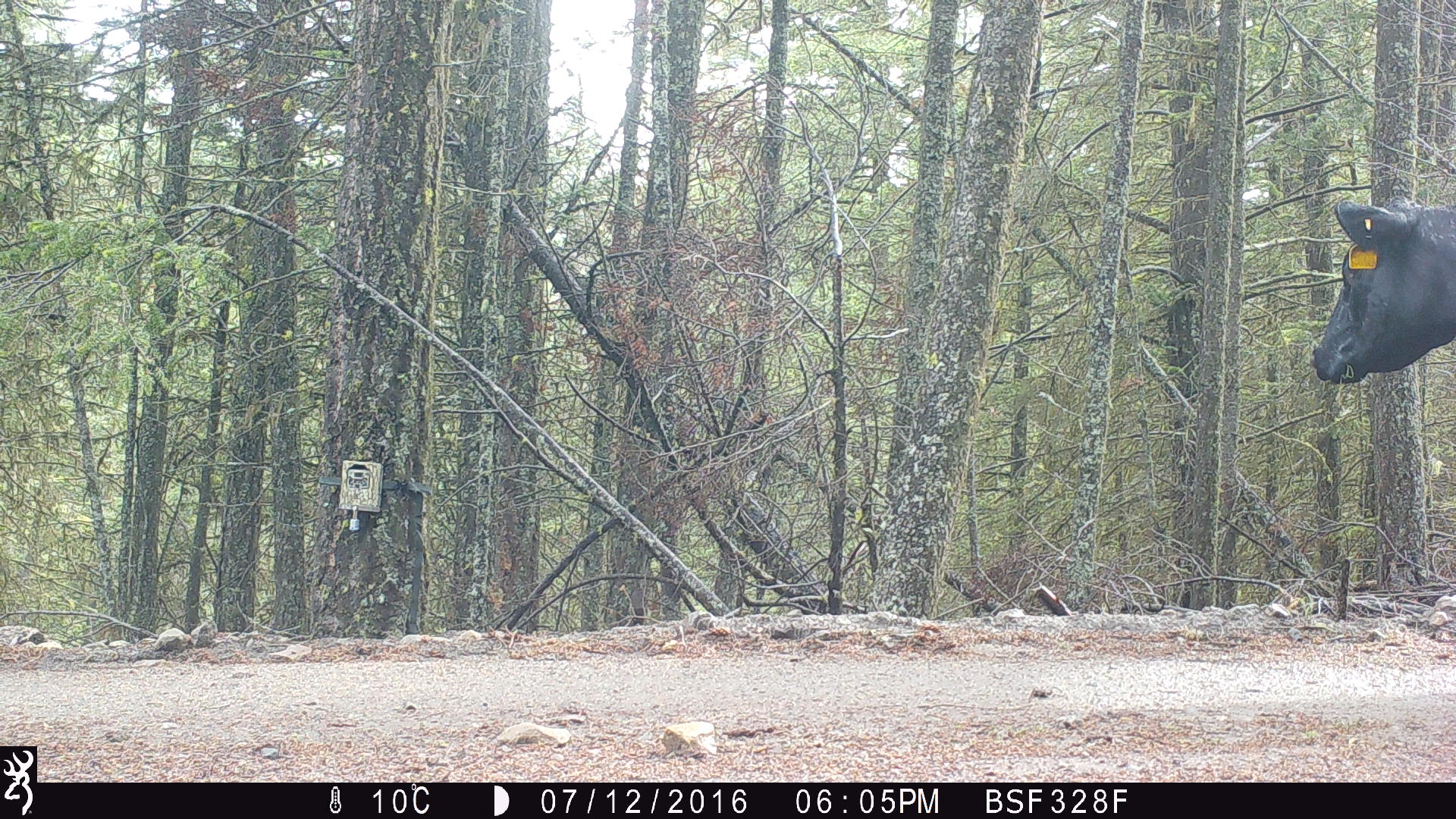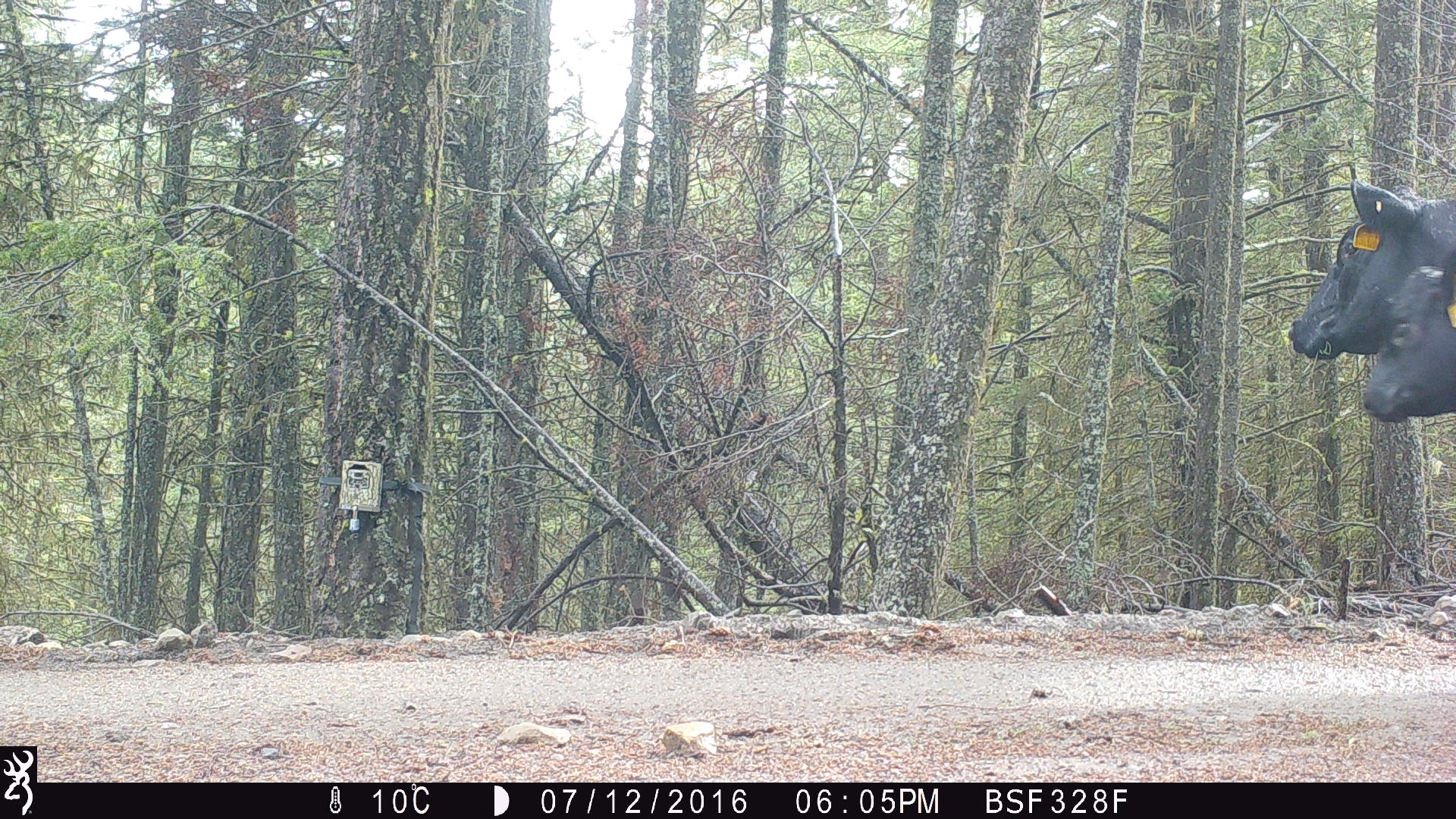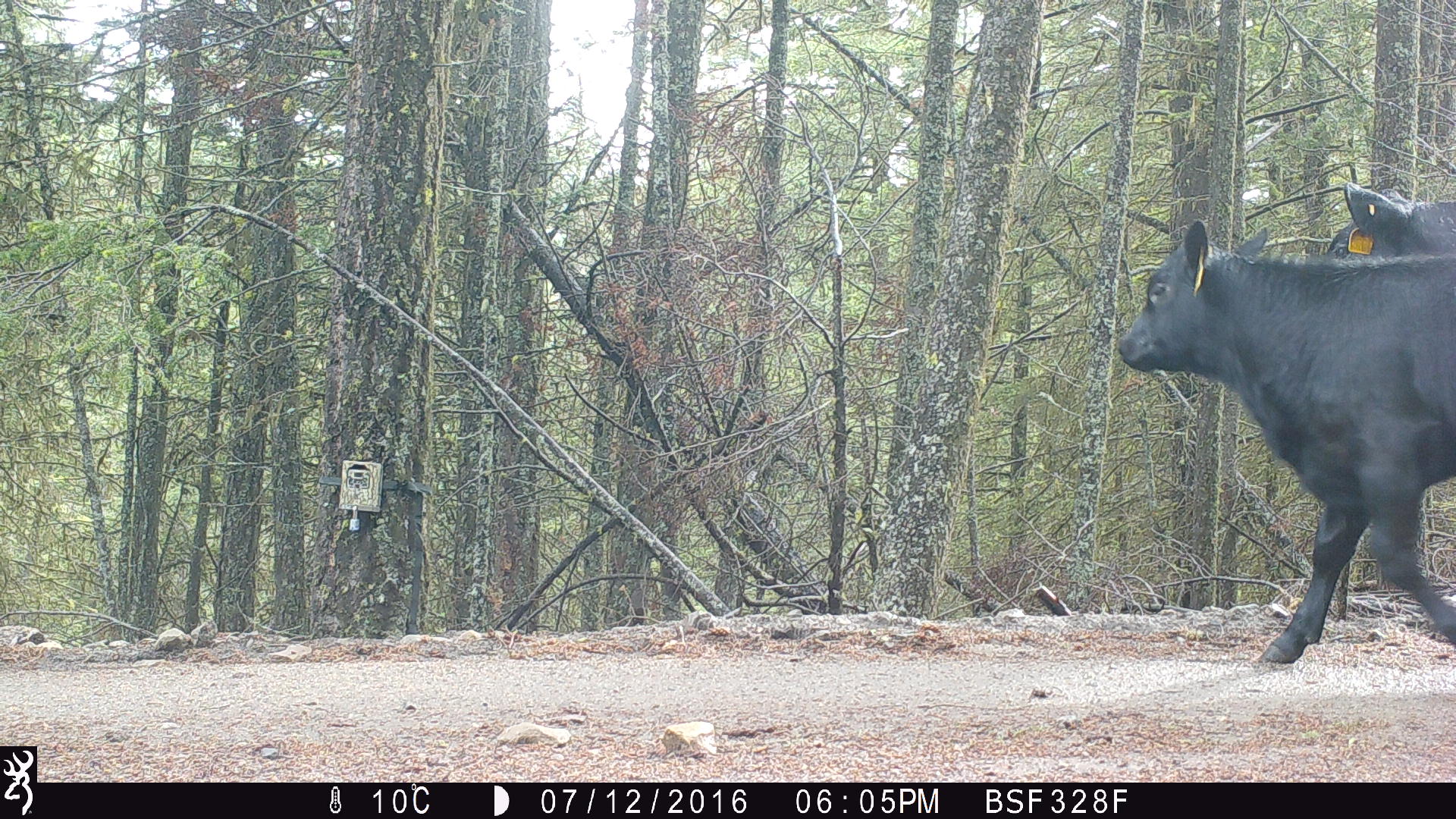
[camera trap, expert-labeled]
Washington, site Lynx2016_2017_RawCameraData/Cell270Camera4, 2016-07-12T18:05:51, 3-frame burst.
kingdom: Animalia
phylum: Chordata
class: Mammalia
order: Artiodactyla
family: Bovidae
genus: Bos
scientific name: Bos taurus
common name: domestic cattle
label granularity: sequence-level